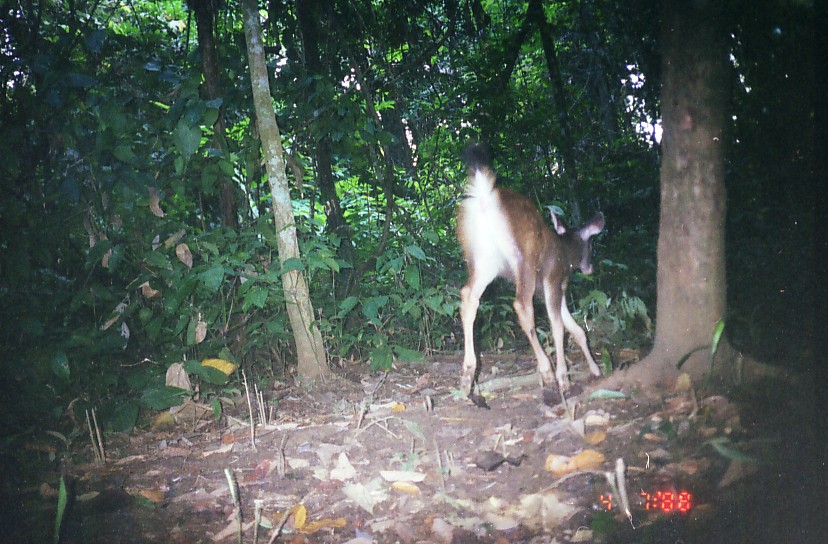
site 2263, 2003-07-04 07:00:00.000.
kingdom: Animalia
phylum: Chordata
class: Mammalia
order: Artiodactyla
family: Cervidae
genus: Muntiacus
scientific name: Muntiacus muntjak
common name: southern red muntjac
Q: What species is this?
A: Muntiacus muntjak (southern red muntjac).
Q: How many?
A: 1.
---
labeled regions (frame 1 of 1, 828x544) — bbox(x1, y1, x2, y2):
muntiacus muntjak: bbox(452, 140, 604, 406)